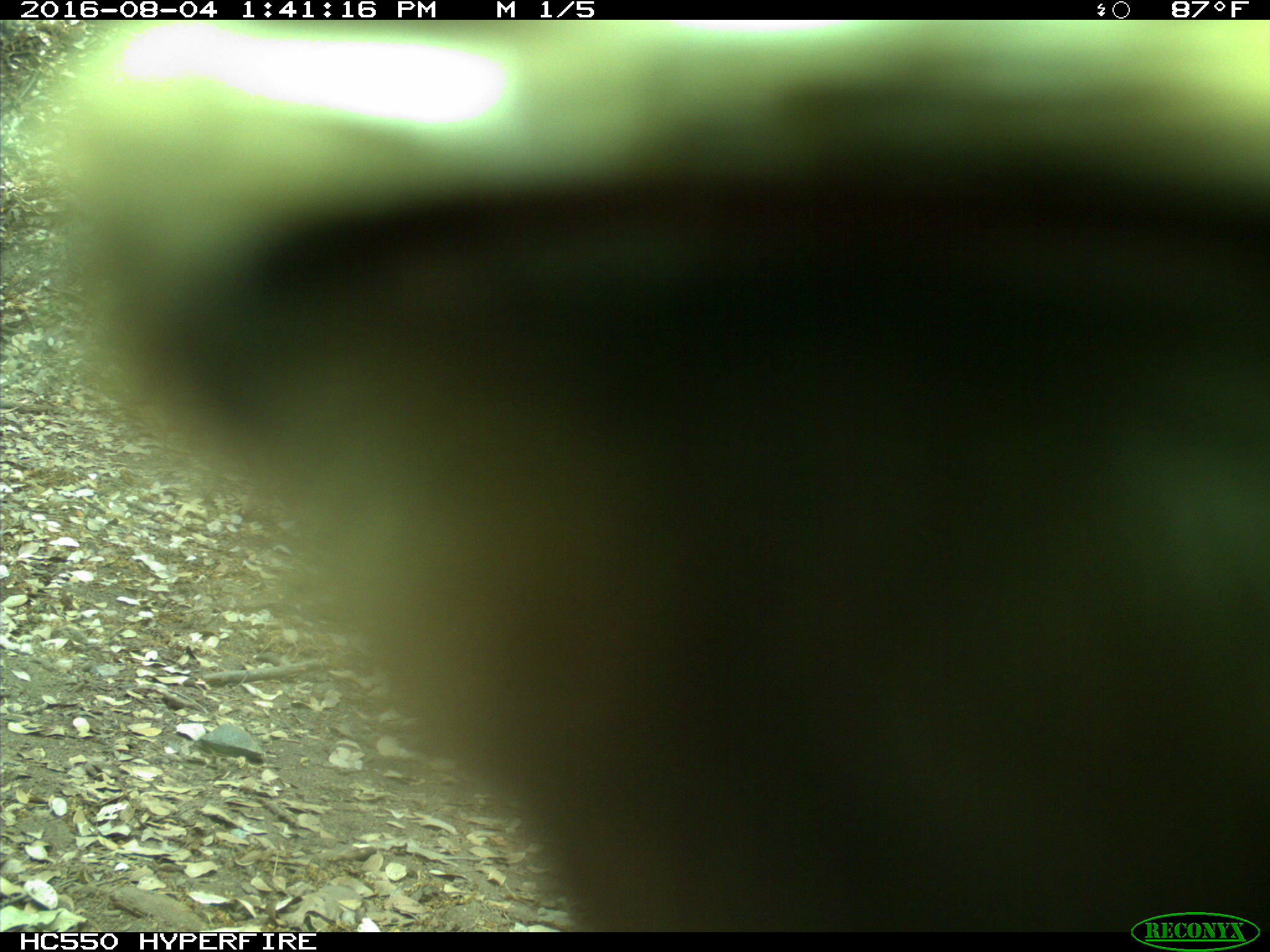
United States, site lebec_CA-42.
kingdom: Animalia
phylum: Chordata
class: Mammalia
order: Carnivora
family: Ursidae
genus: Ursus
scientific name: Ursus americanus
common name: american black bear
Ursus americanus (american black bear).